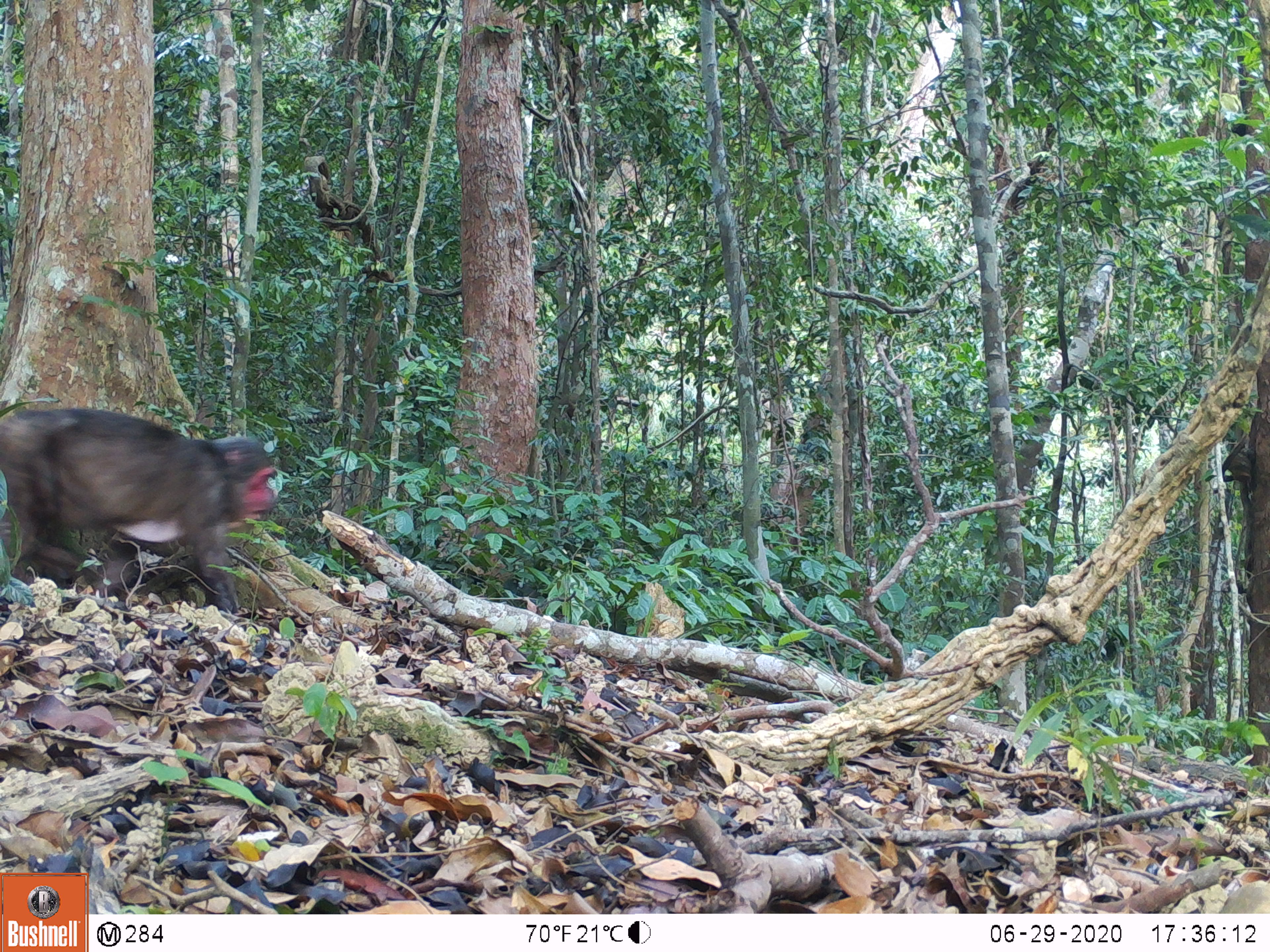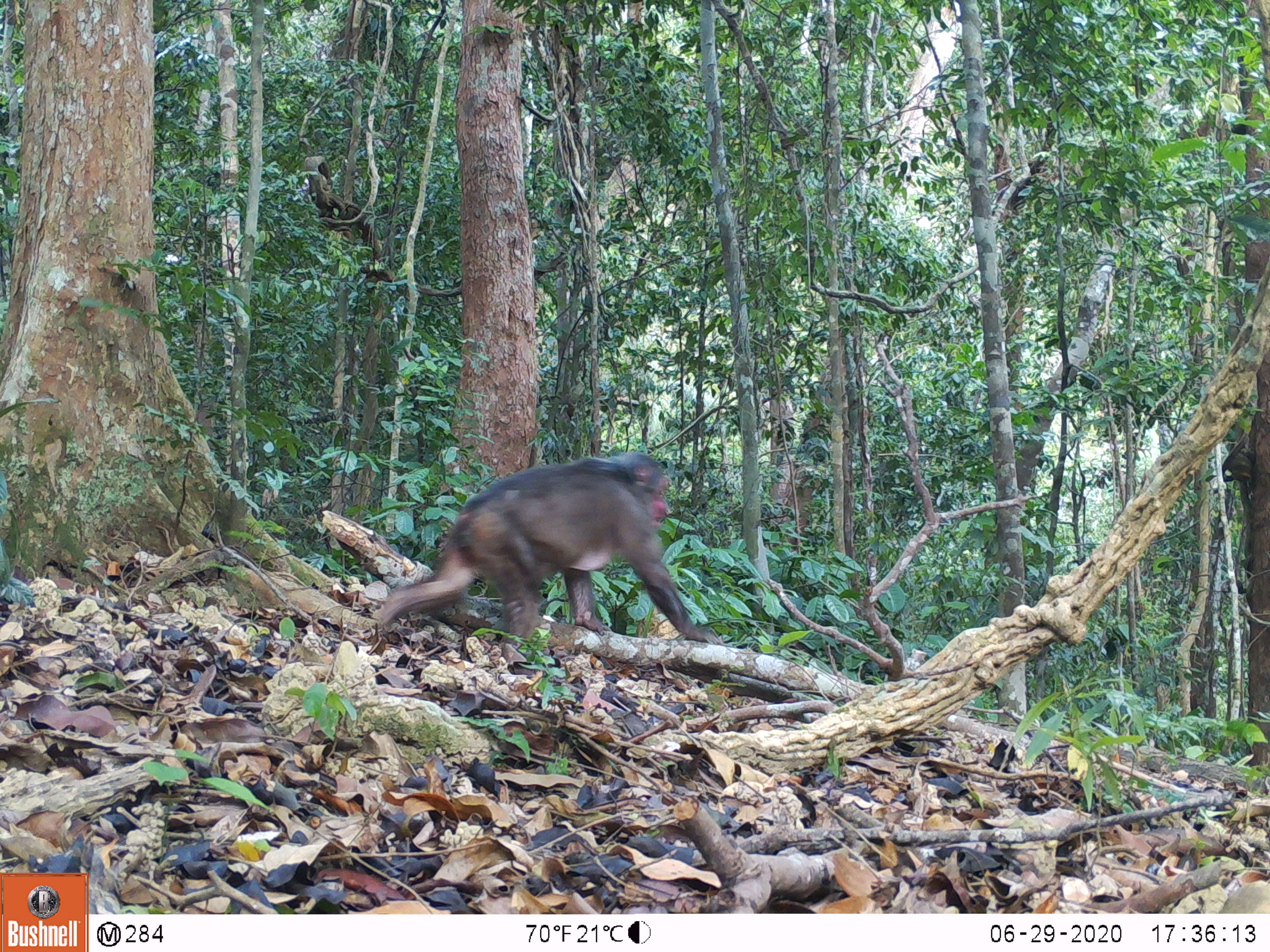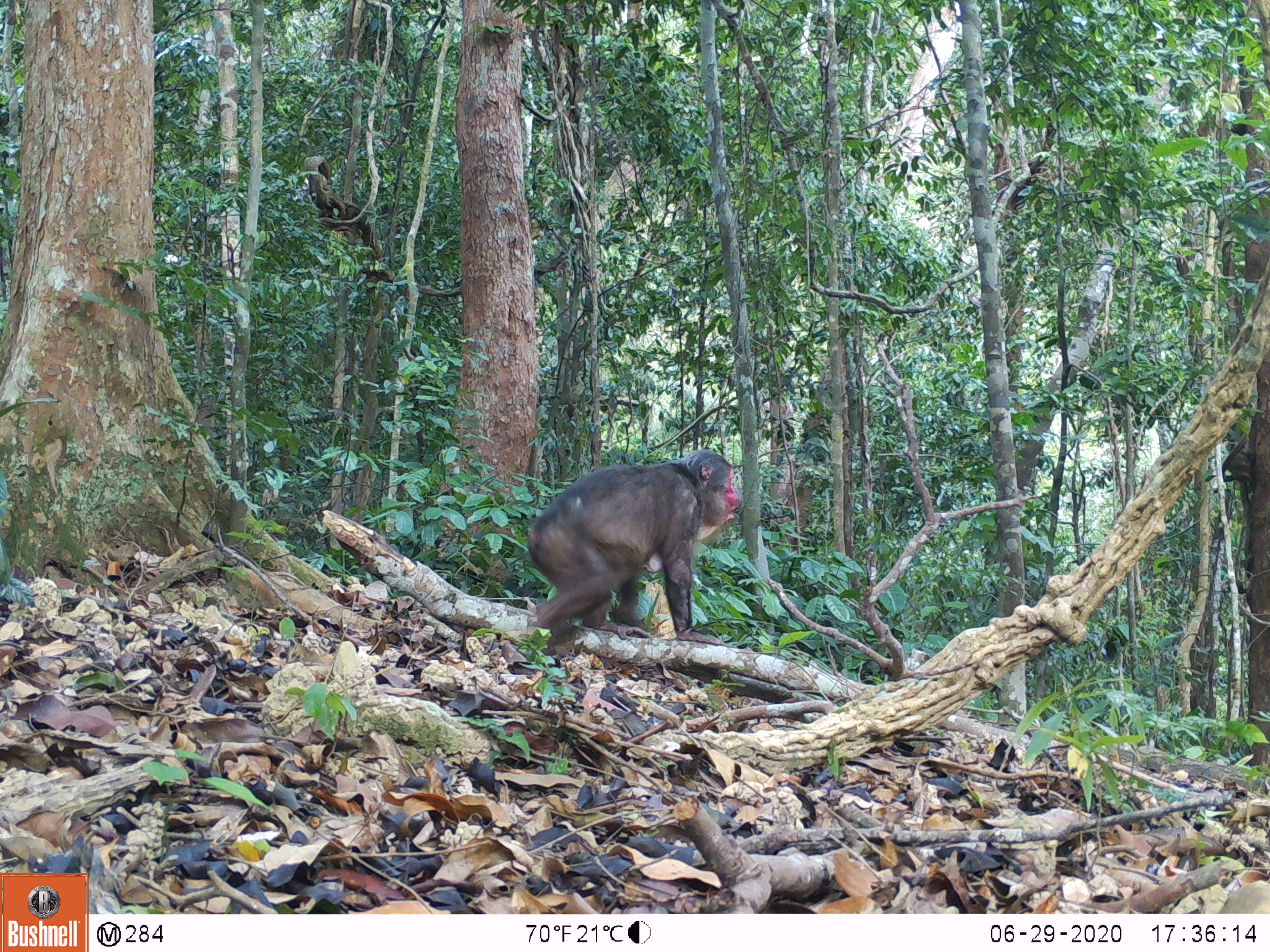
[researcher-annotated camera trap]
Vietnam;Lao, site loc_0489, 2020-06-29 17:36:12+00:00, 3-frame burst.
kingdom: Animalia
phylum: Chordata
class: Mammalia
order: Primates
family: Cercopithecidae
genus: Macaca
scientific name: Macaca arctoides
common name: stump-tailed macaque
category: stump tailed macaque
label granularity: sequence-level